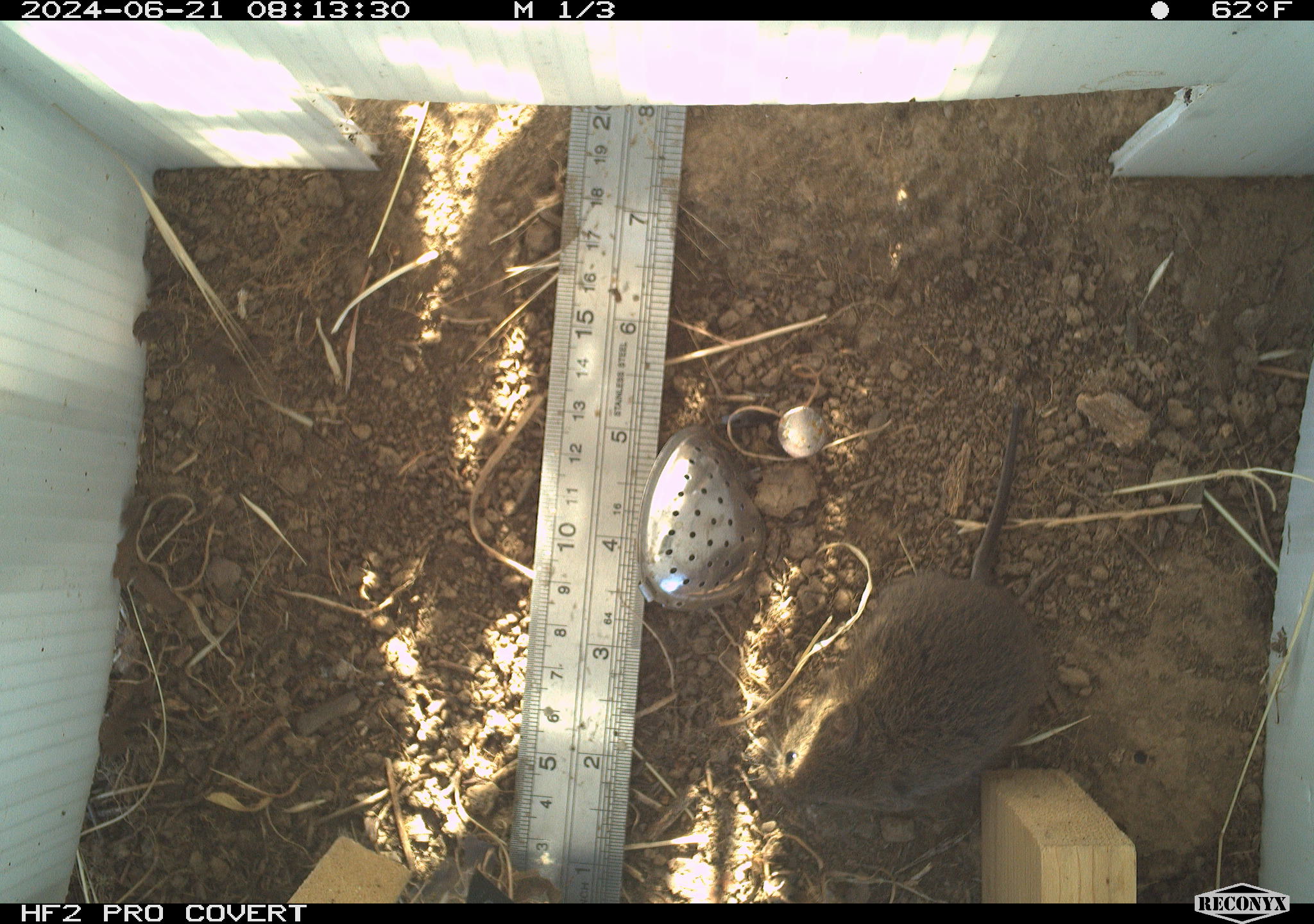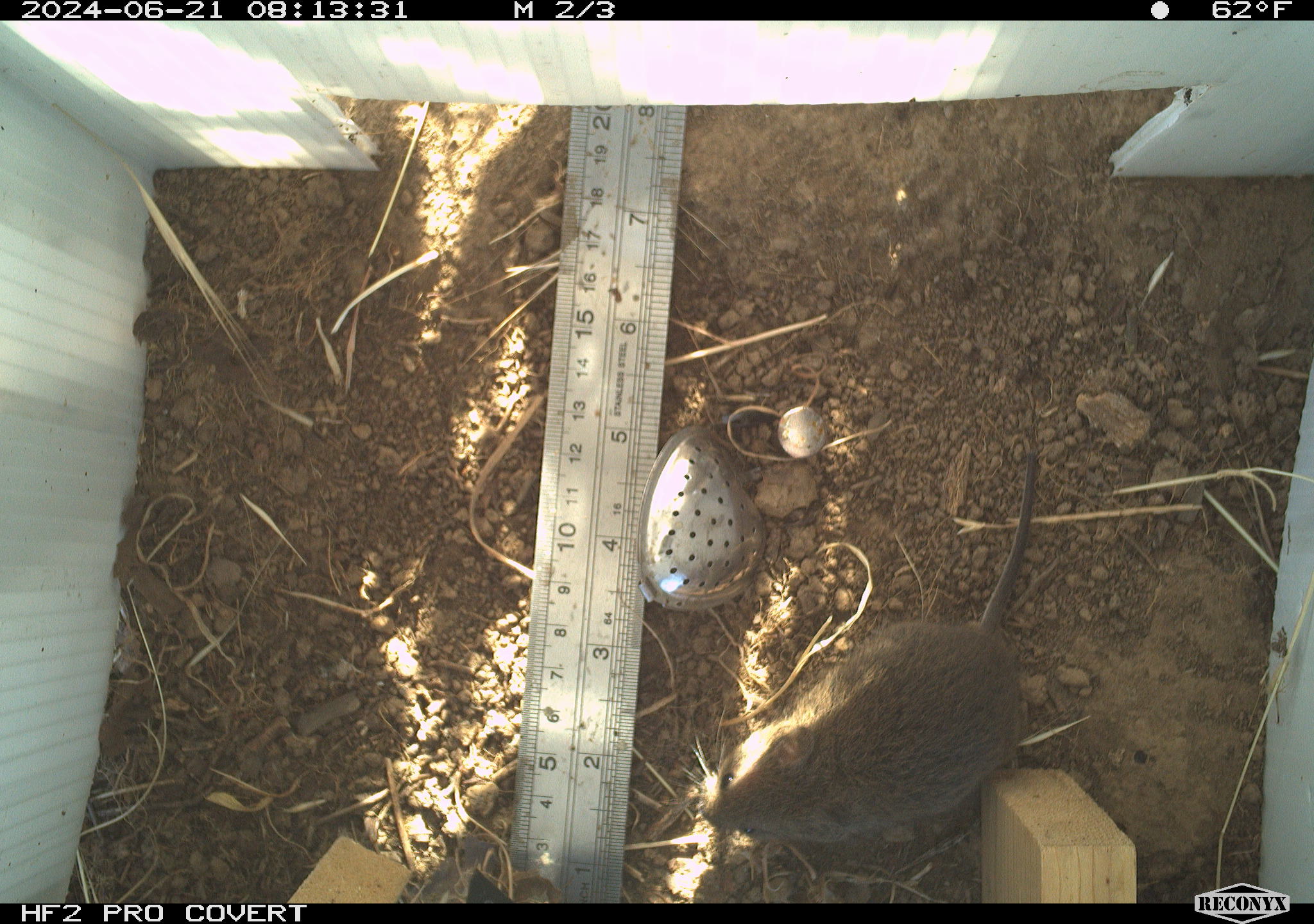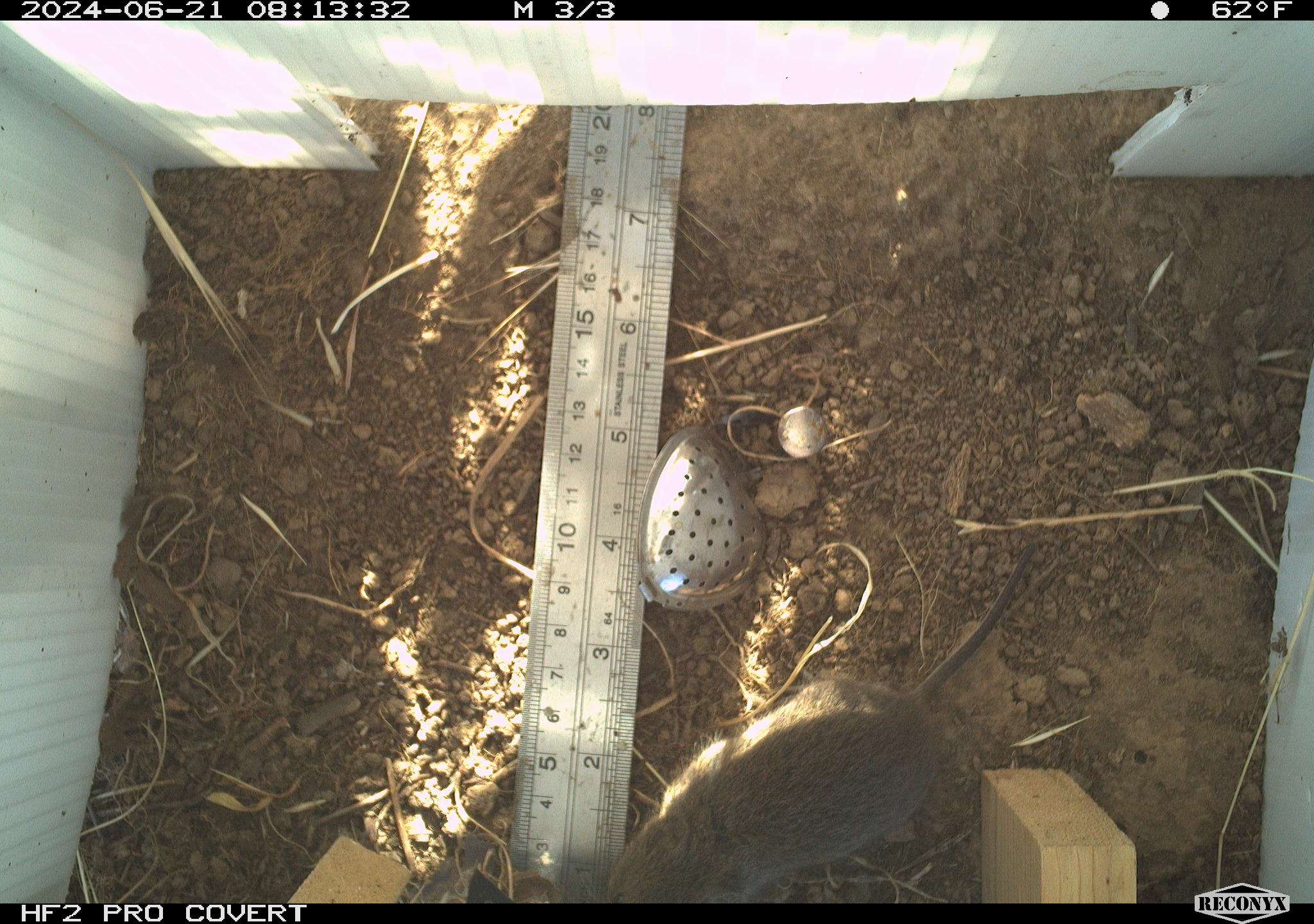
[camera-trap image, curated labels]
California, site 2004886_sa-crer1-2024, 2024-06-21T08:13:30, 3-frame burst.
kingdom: Animalia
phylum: Chordata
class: Mammalia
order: Rodentia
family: Cricetidae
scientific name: Arvicolinae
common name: voles, lemmings, and muskrats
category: arvicolinae subfamily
Arvicolinae subfamily (voles, lemmings, and muskrats) (Arvicolinae).